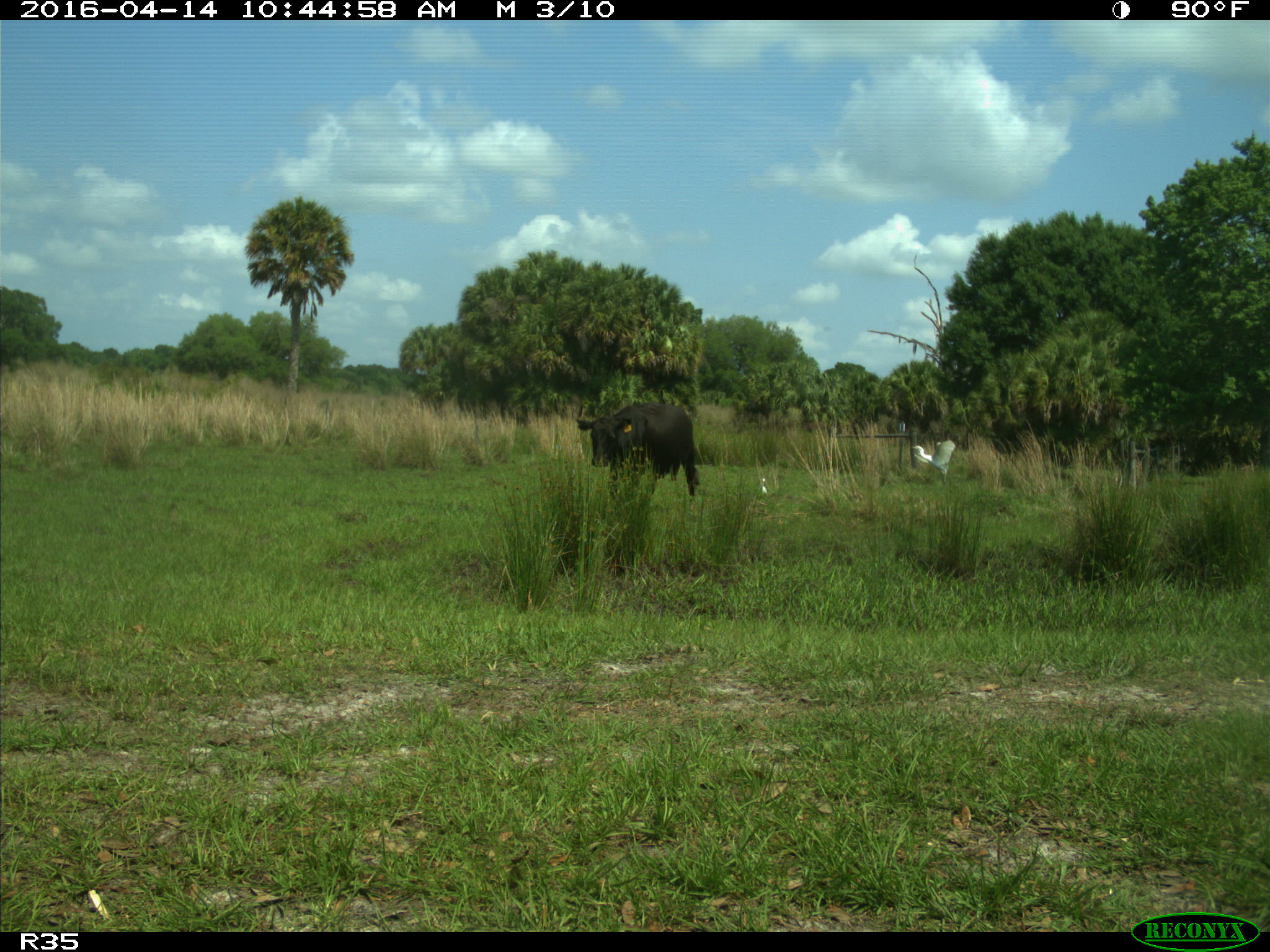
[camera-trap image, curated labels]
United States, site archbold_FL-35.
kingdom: Animalia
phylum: Chordata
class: Mammalia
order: Artiodactyla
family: Bovidae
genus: Bos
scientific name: Bos taurus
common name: domestic cow